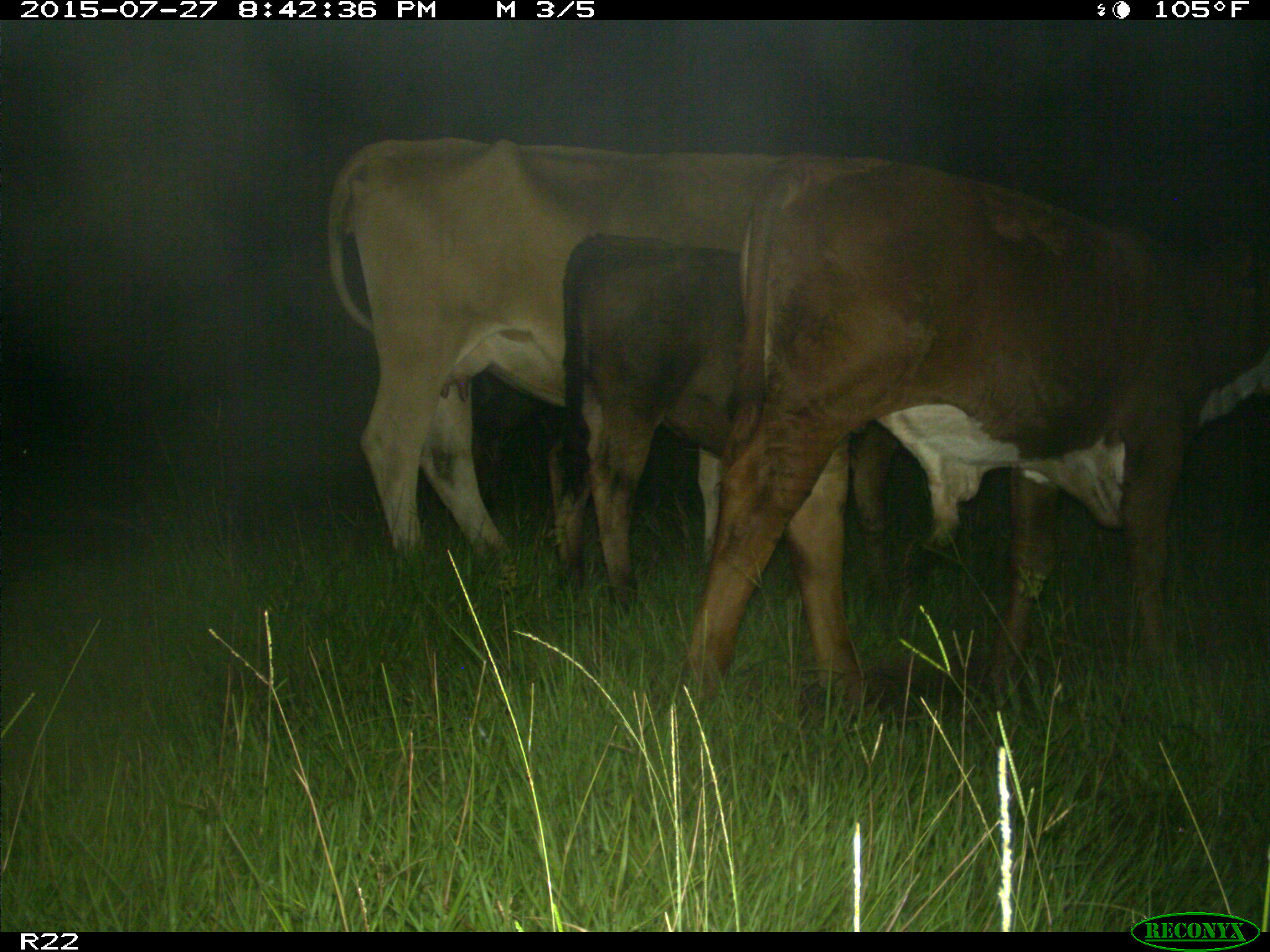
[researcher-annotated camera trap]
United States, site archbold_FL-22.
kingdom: Animalia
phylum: Chordata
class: Mammalia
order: Artiodactyla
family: Bovidae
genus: Bos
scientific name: Bos taurus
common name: domestic cow